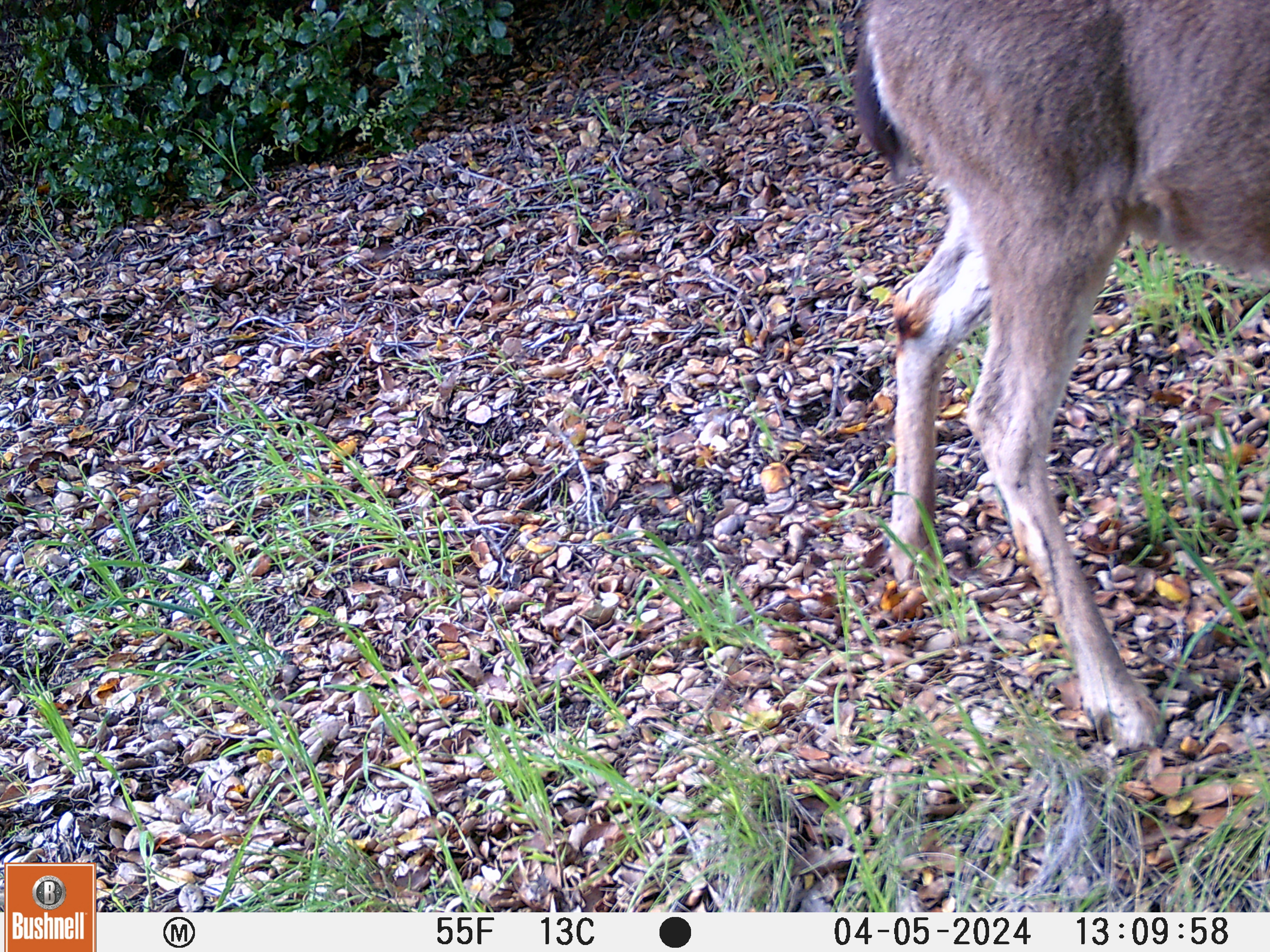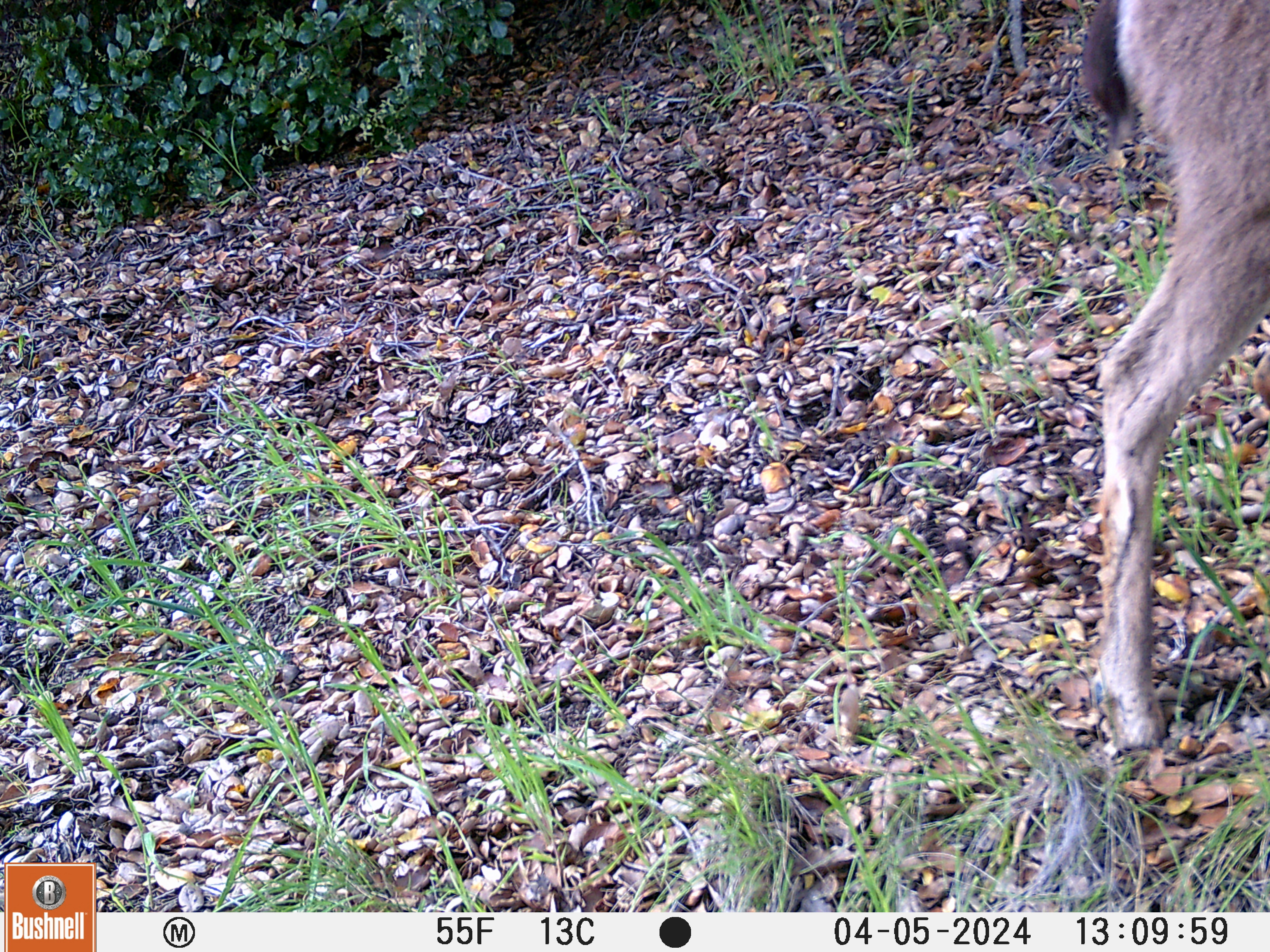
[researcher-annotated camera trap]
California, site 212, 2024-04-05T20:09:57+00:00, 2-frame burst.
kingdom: Animalia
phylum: Chordata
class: Mammalia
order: Artiodactyla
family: Cervidae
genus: Odocoileus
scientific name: Odocoileus hemionus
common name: mule deer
Mule deer (Odocoileus hemionus).